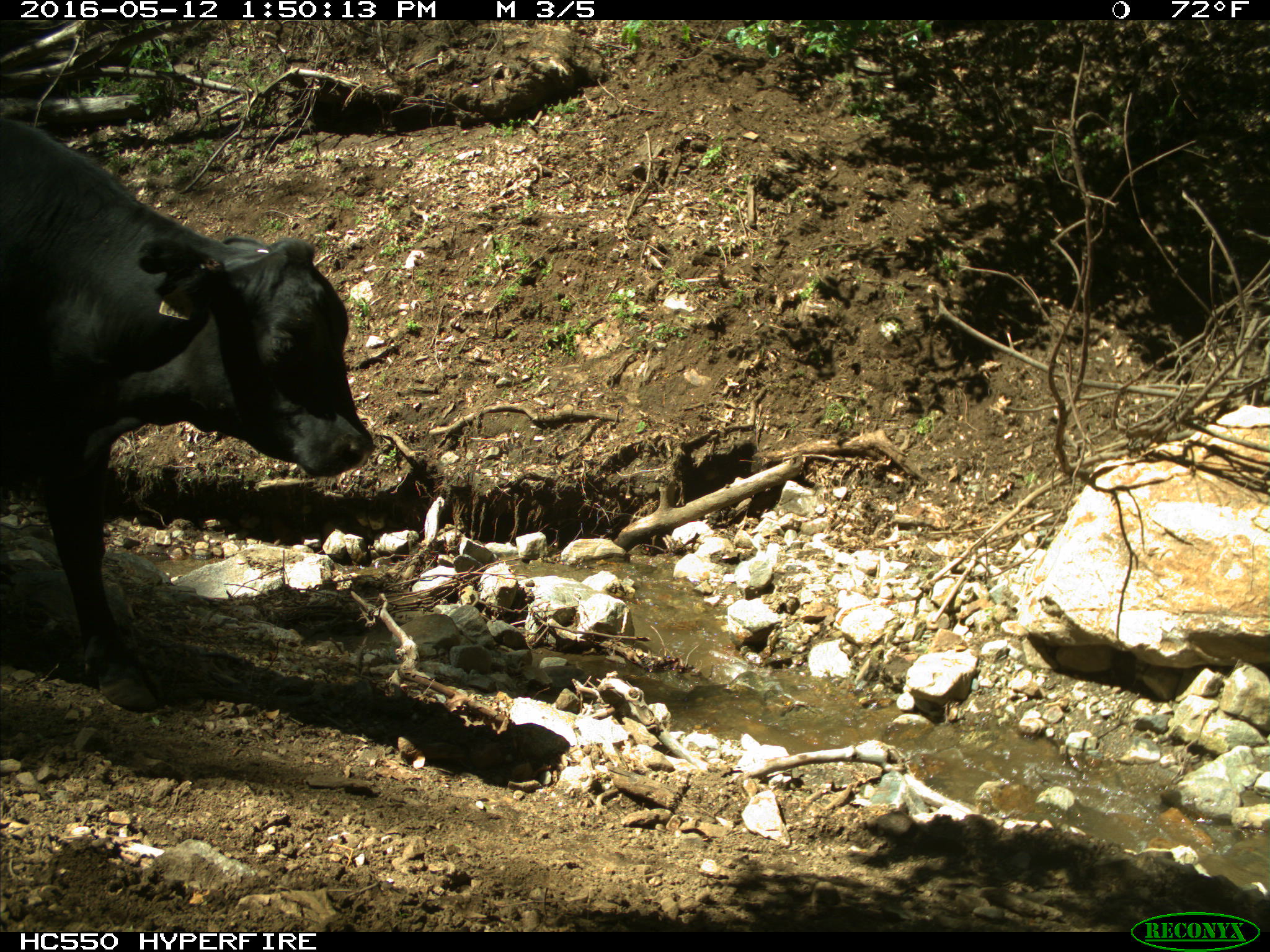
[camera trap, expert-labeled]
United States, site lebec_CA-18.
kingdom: Animalia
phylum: Chordata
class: Mammalia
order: Artiodactyla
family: Bovidae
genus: Bos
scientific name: Bos taurus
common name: domestic cow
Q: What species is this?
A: Bos taurus (domestic cow).